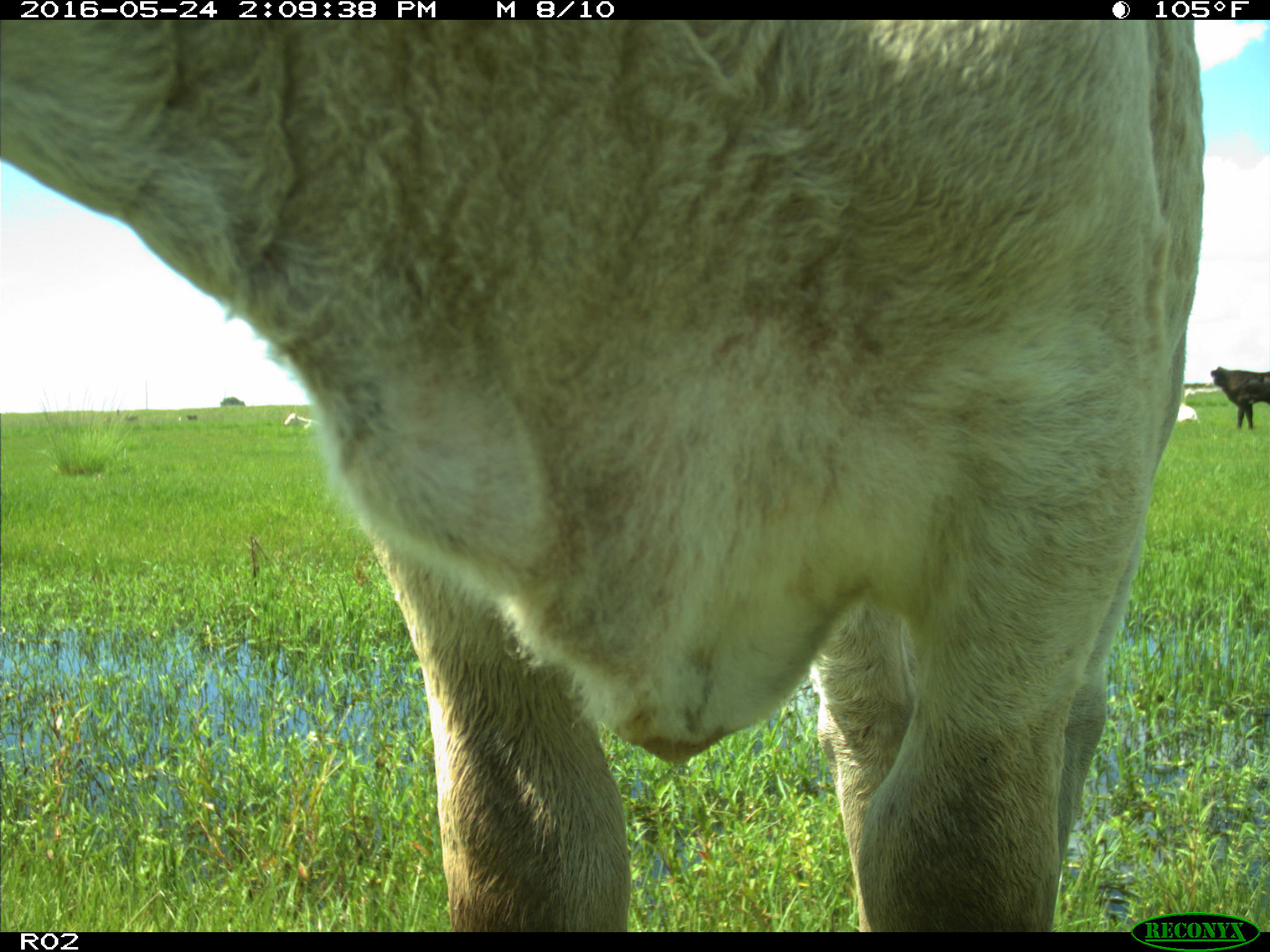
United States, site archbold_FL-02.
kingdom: Animalia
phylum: Chordata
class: Mammalia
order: Artiodactyla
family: Bovidae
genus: Bos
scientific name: Bos taurus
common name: domestic cow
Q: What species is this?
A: Bos taurus (domestic cow).